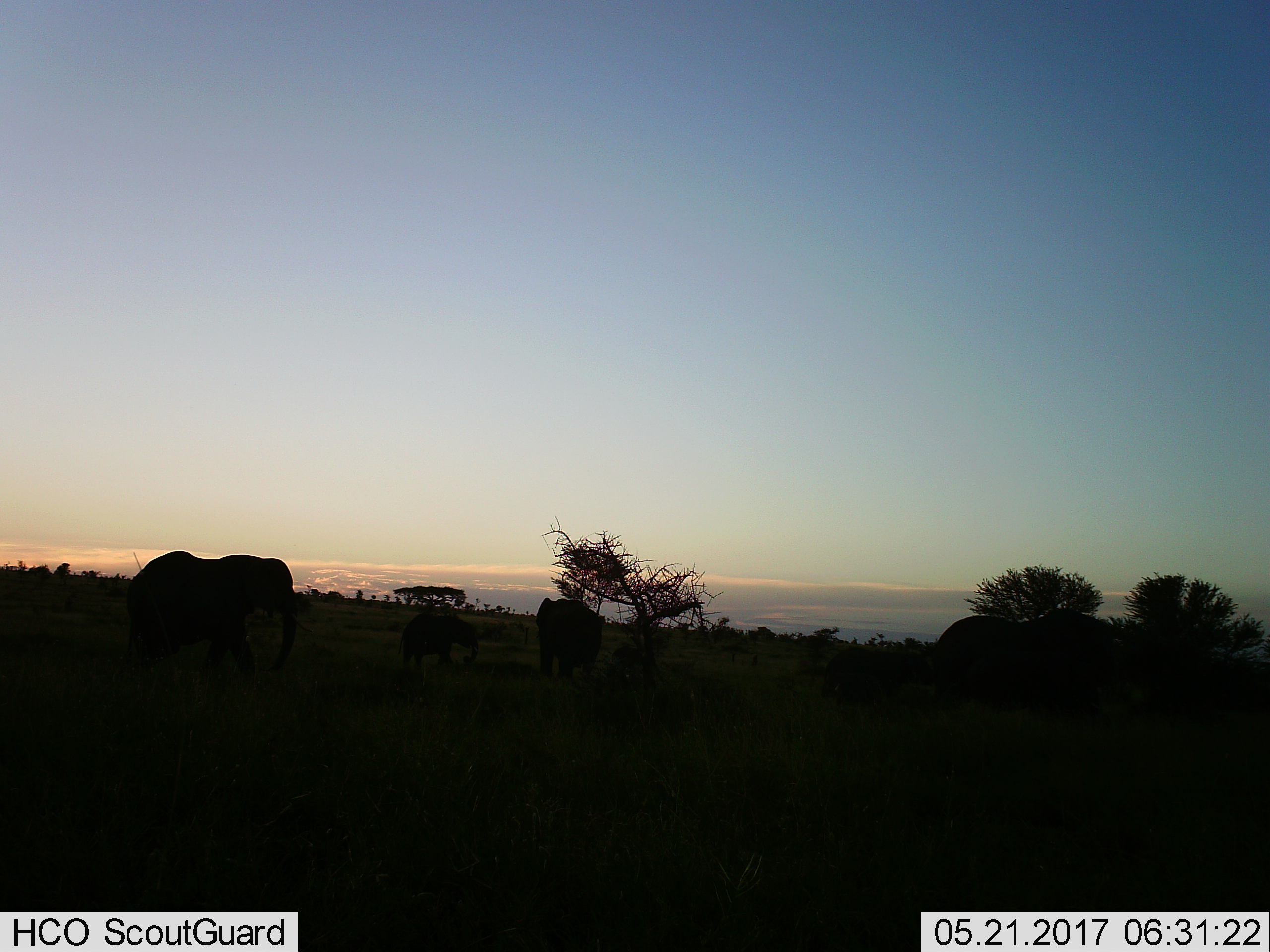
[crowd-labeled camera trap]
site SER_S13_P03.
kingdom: Animalia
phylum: Chordata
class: Mammalia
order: Proboscidea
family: Elephantidae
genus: Loxodonta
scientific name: Loxodonta africana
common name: african bush elephant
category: elephant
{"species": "elephant (african bush elephant) (Loxodonta africana)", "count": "3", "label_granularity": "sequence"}